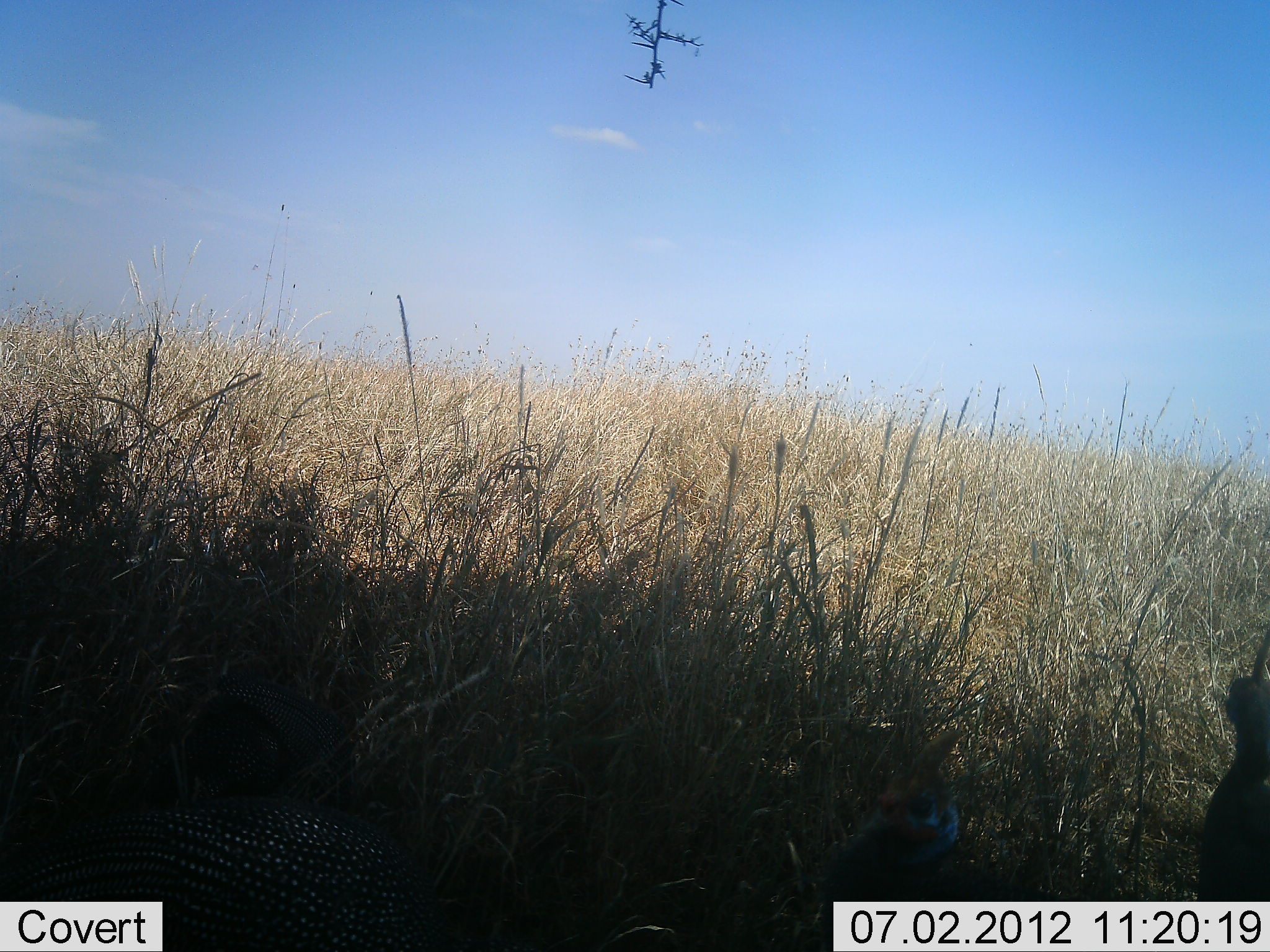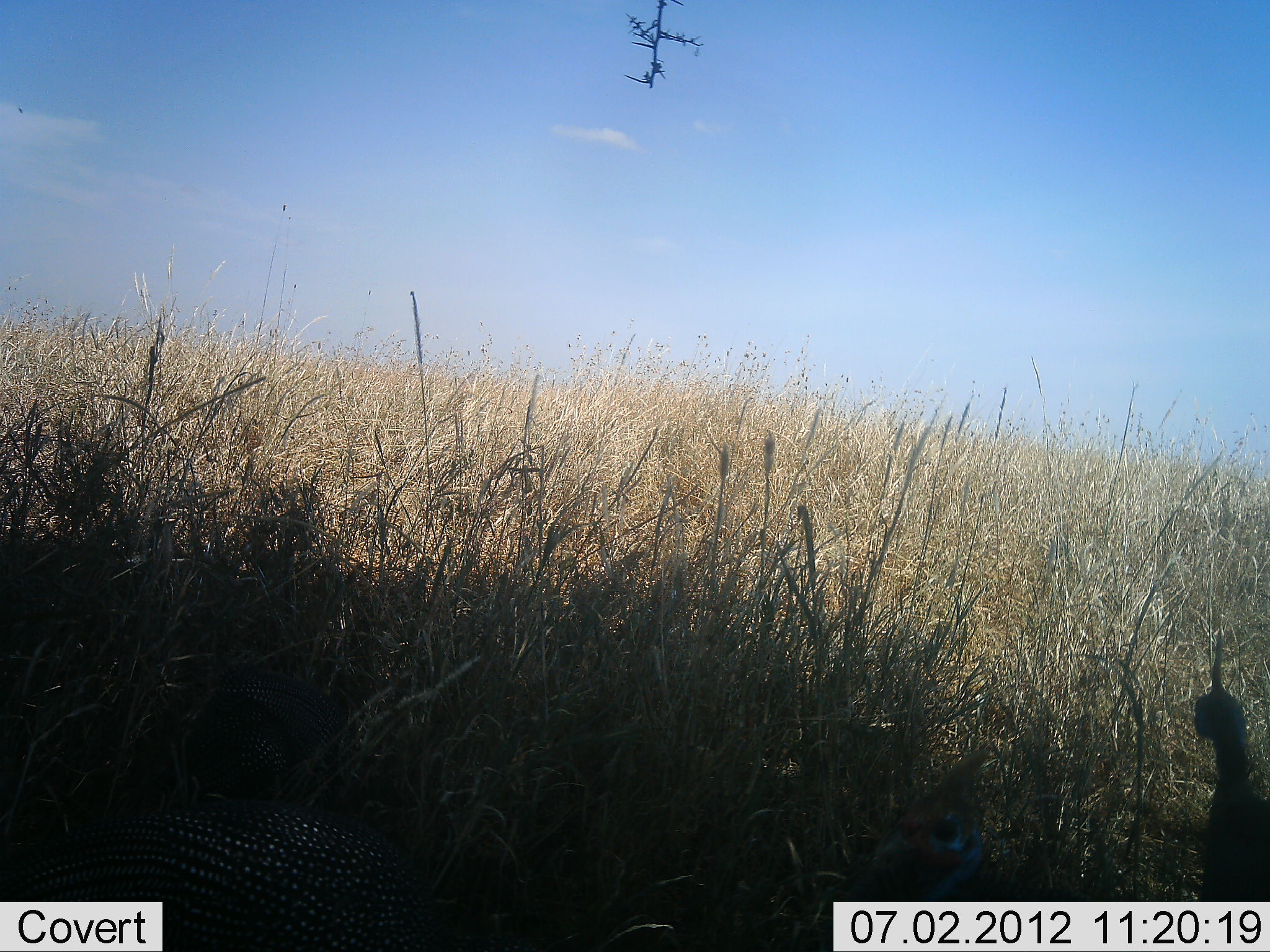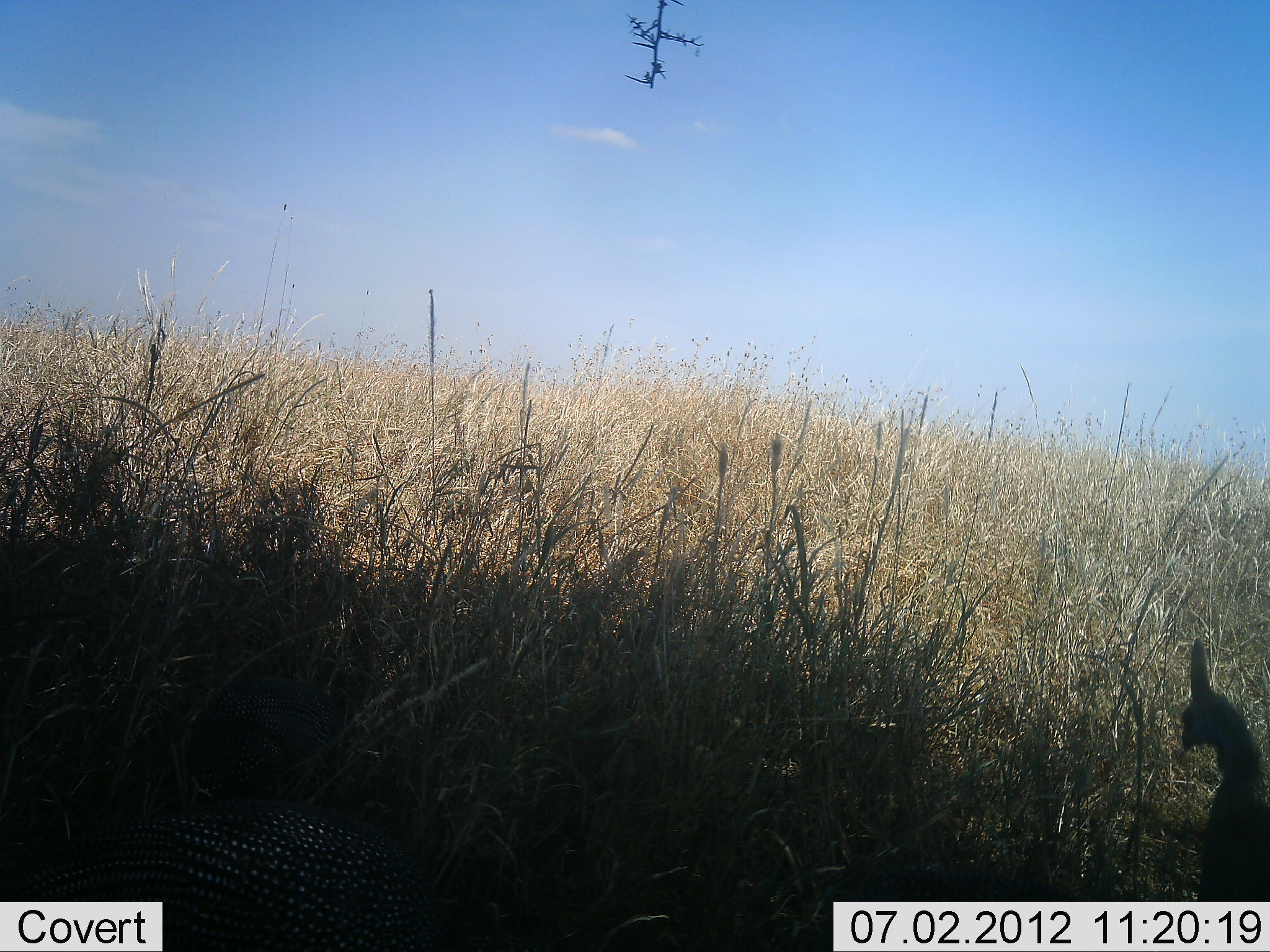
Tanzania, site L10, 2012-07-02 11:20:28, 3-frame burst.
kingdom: Animalia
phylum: Chordata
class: Aves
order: Galliformes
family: Numididae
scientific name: Numididae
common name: guinea fowl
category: guineafowl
Guineafowl (guinea fowl) (Numididae), count 3. Behavior (volunteer vote fractions): standing 60%, resting 20%, moving 20%, interacting 0%. Young present (vote fraction): 0%. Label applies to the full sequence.